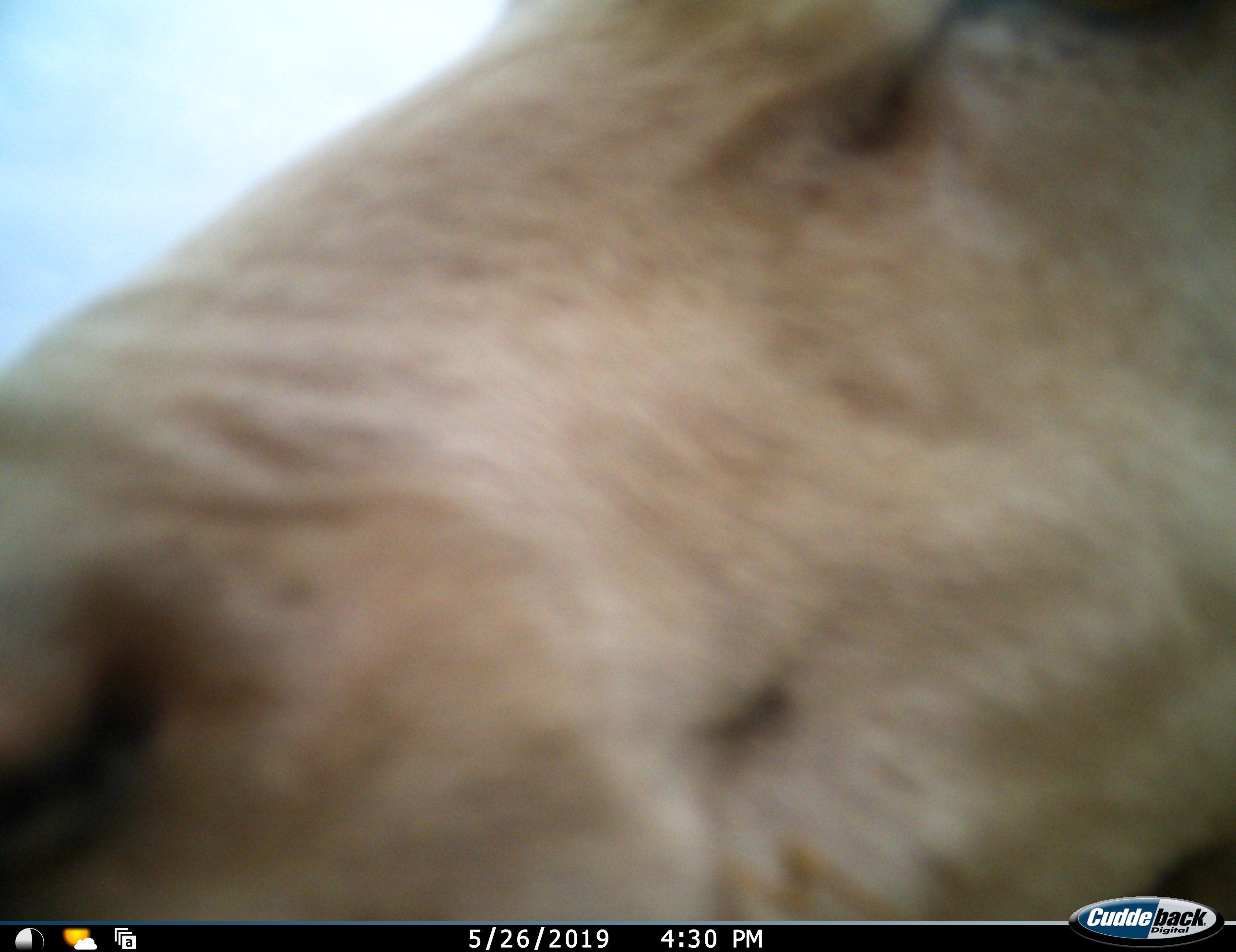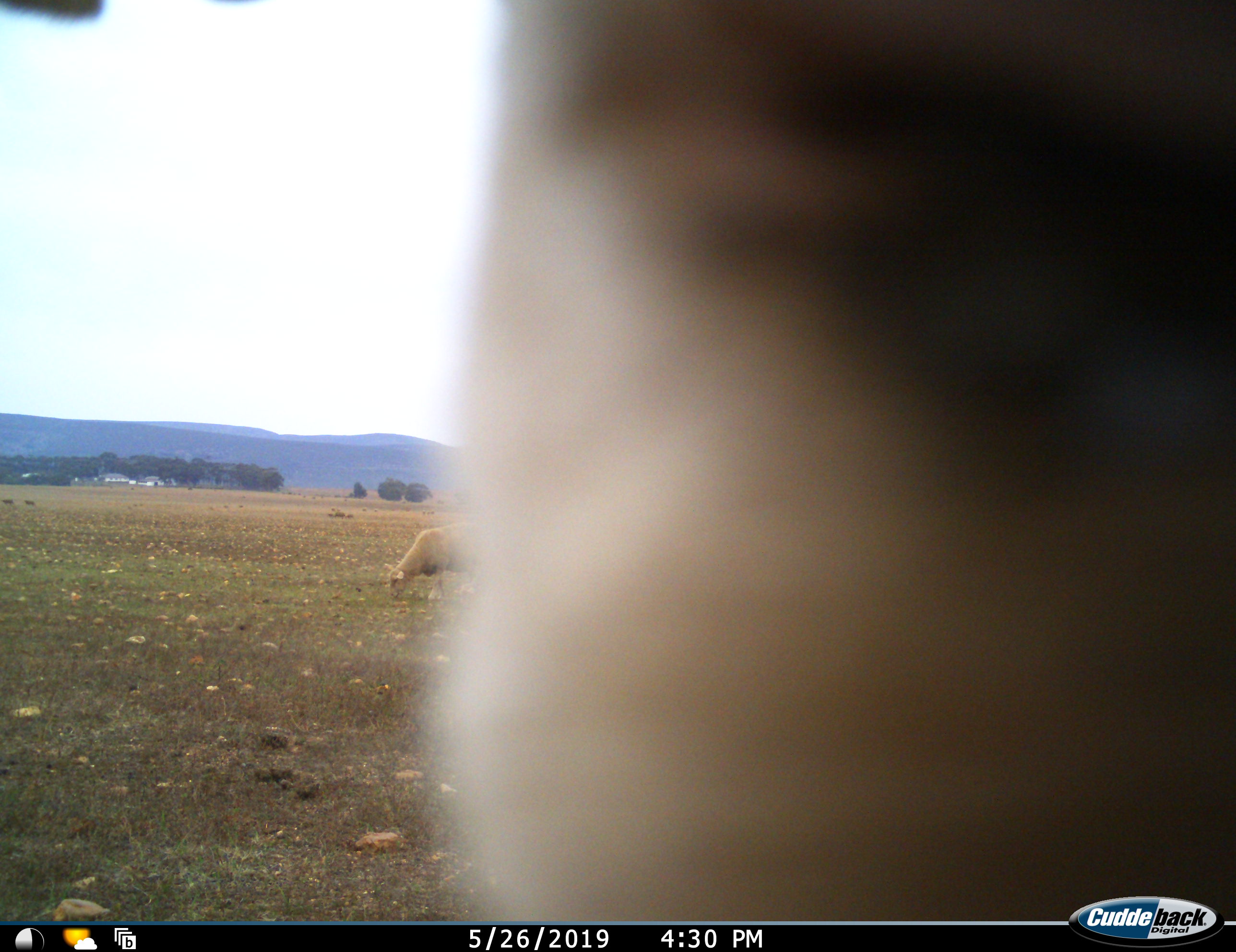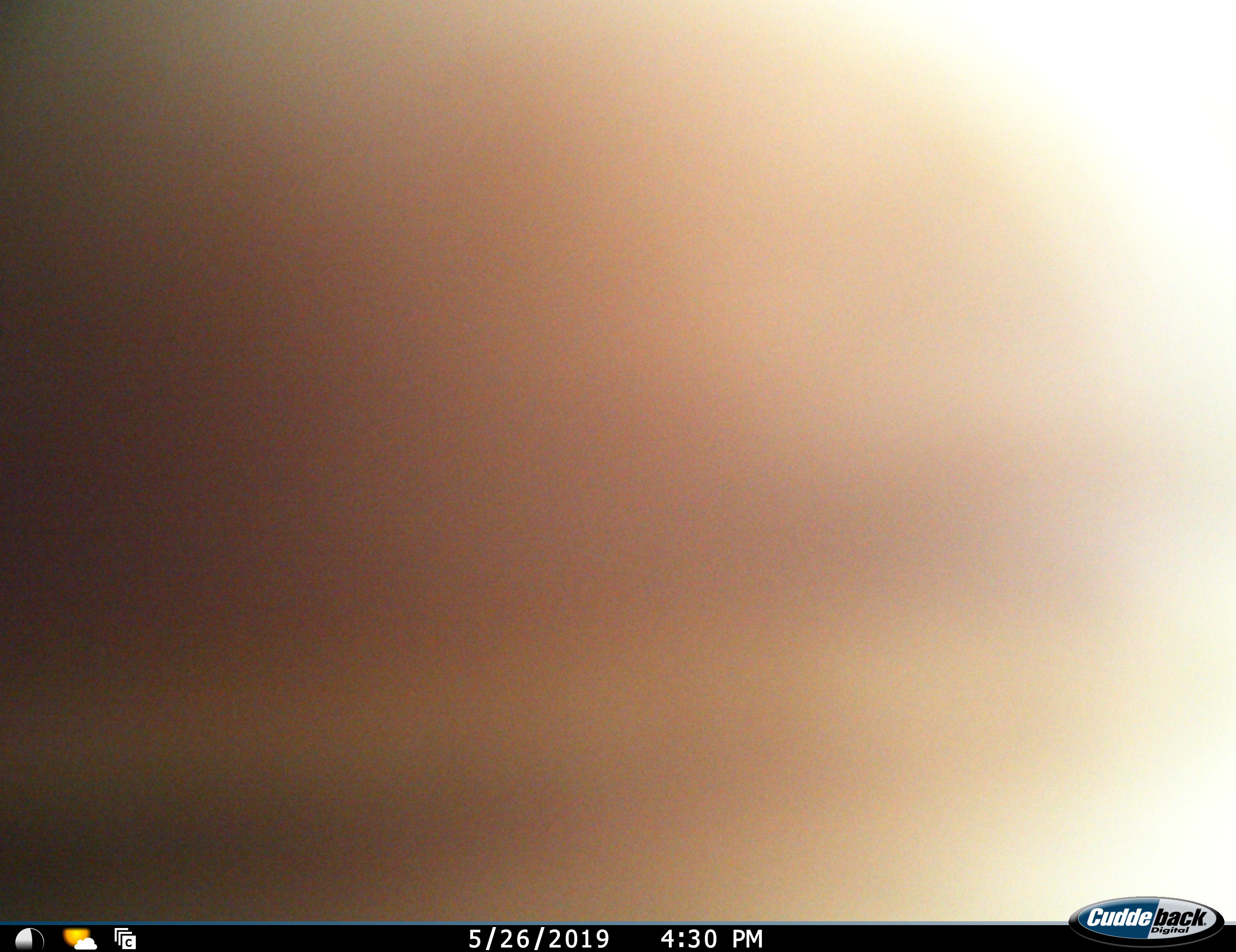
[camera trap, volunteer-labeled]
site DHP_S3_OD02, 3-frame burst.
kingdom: Animalia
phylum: Chordata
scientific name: Vertebrata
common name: domestic animal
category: domesticanimal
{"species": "domesticanimal (domestic animal) (Vertebrata)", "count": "2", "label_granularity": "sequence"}